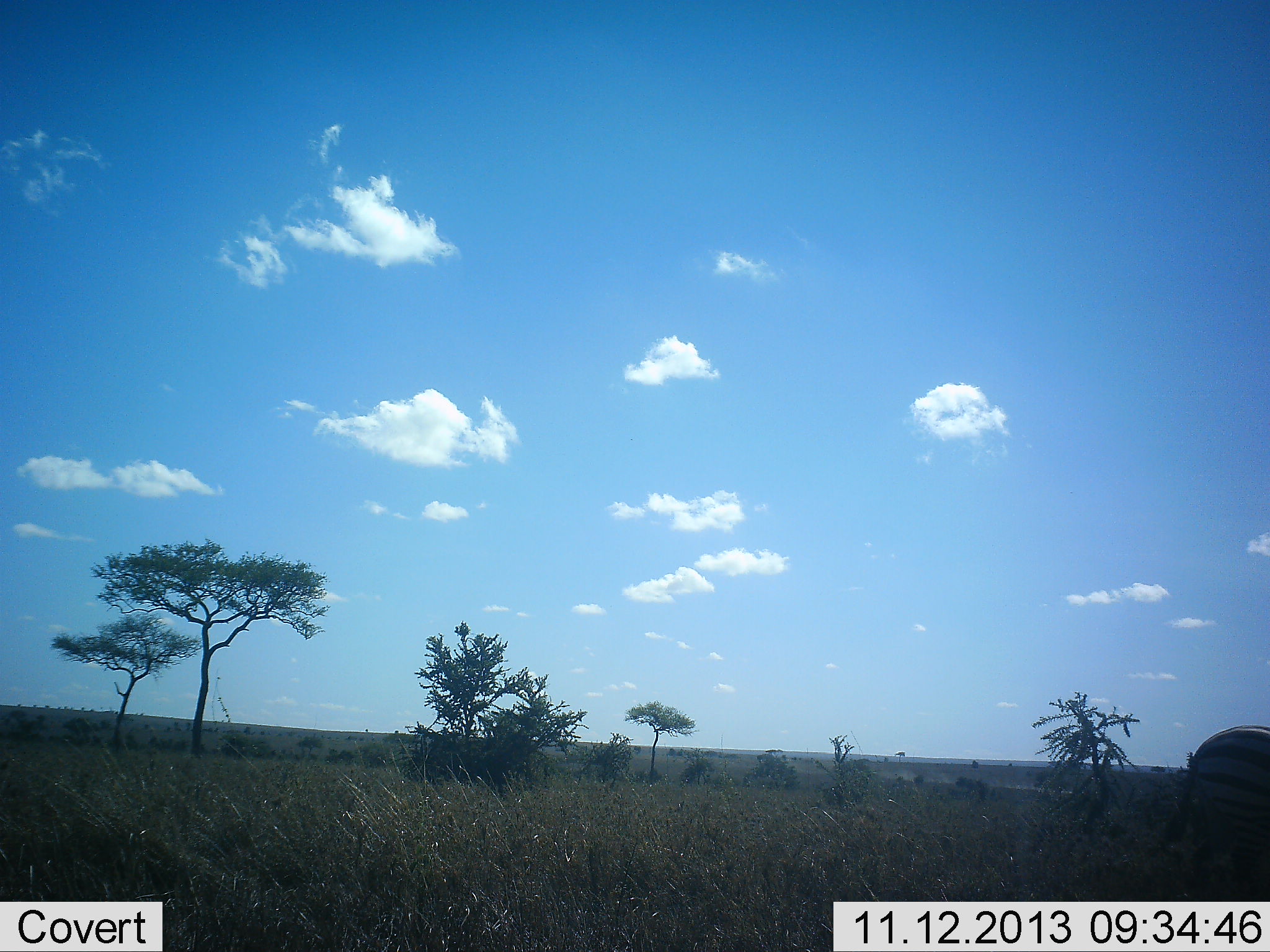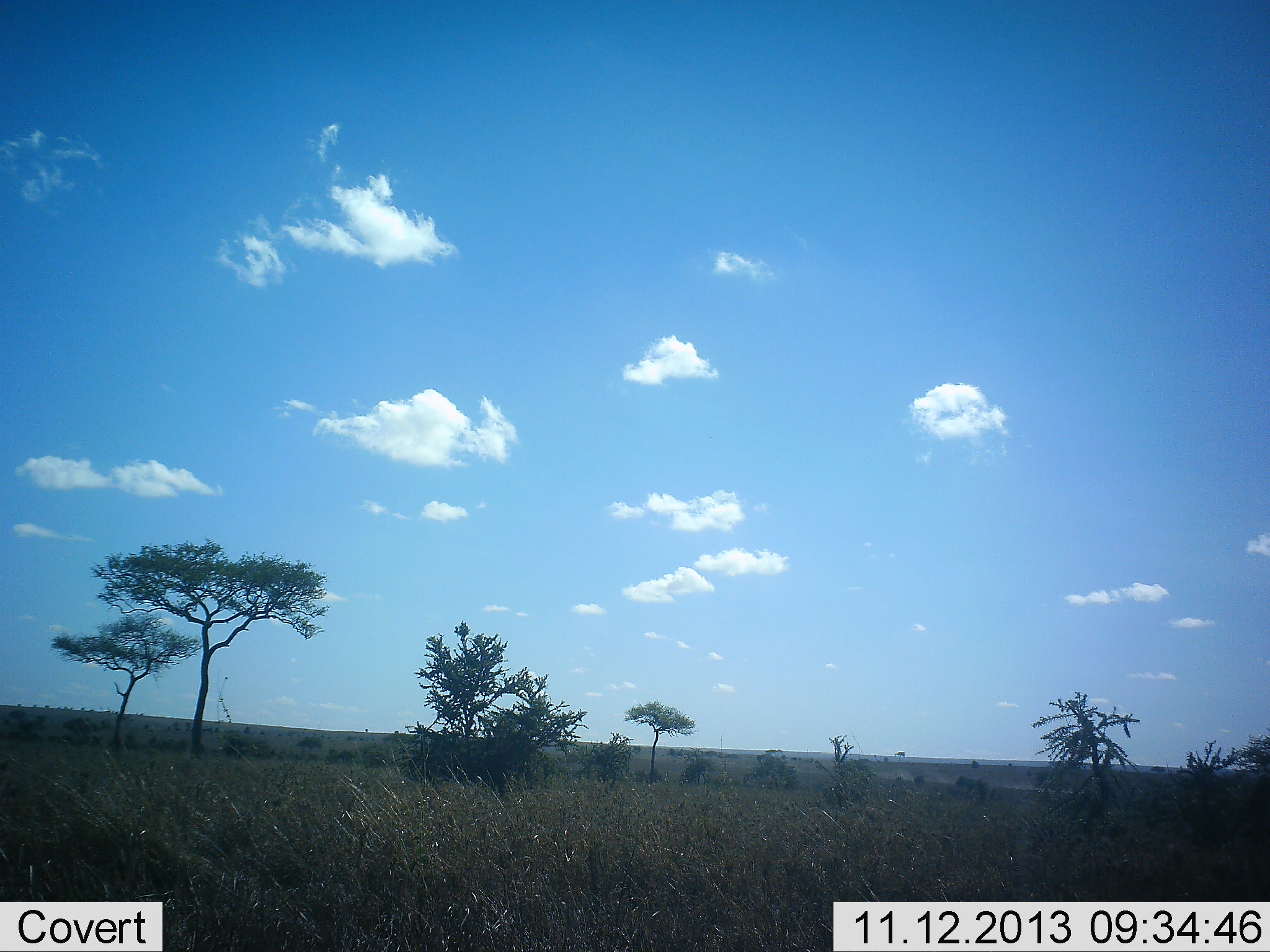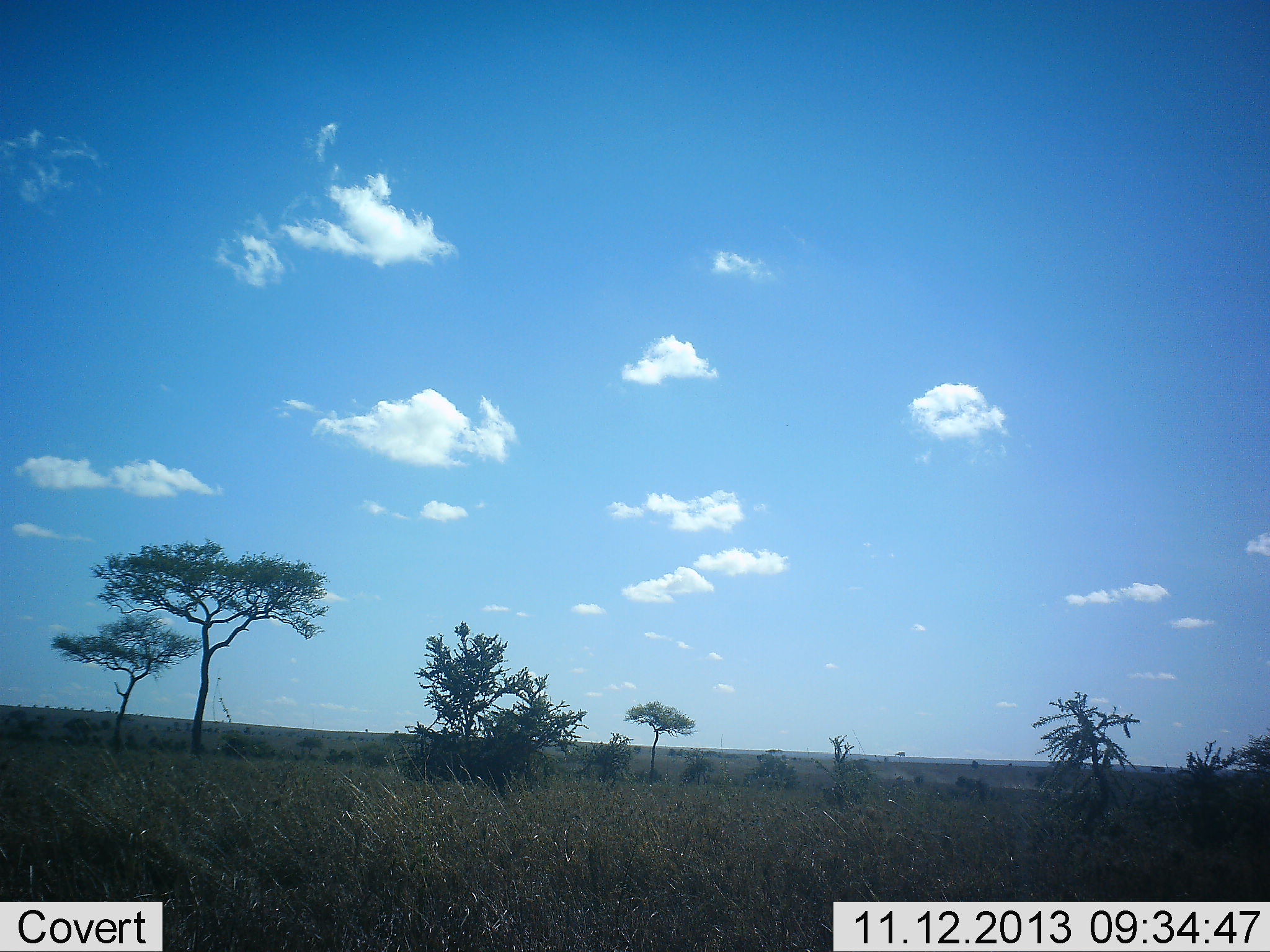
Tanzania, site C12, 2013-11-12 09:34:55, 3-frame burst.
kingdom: Animalia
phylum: Chordata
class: Mammalia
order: Perissodactyla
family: Equidae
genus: Equus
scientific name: Equus quagga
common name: plains zebra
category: zebra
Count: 1.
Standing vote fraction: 0%.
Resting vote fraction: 0%.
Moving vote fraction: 100%.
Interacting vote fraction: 0%.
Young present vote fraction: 0%.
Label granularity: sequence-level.